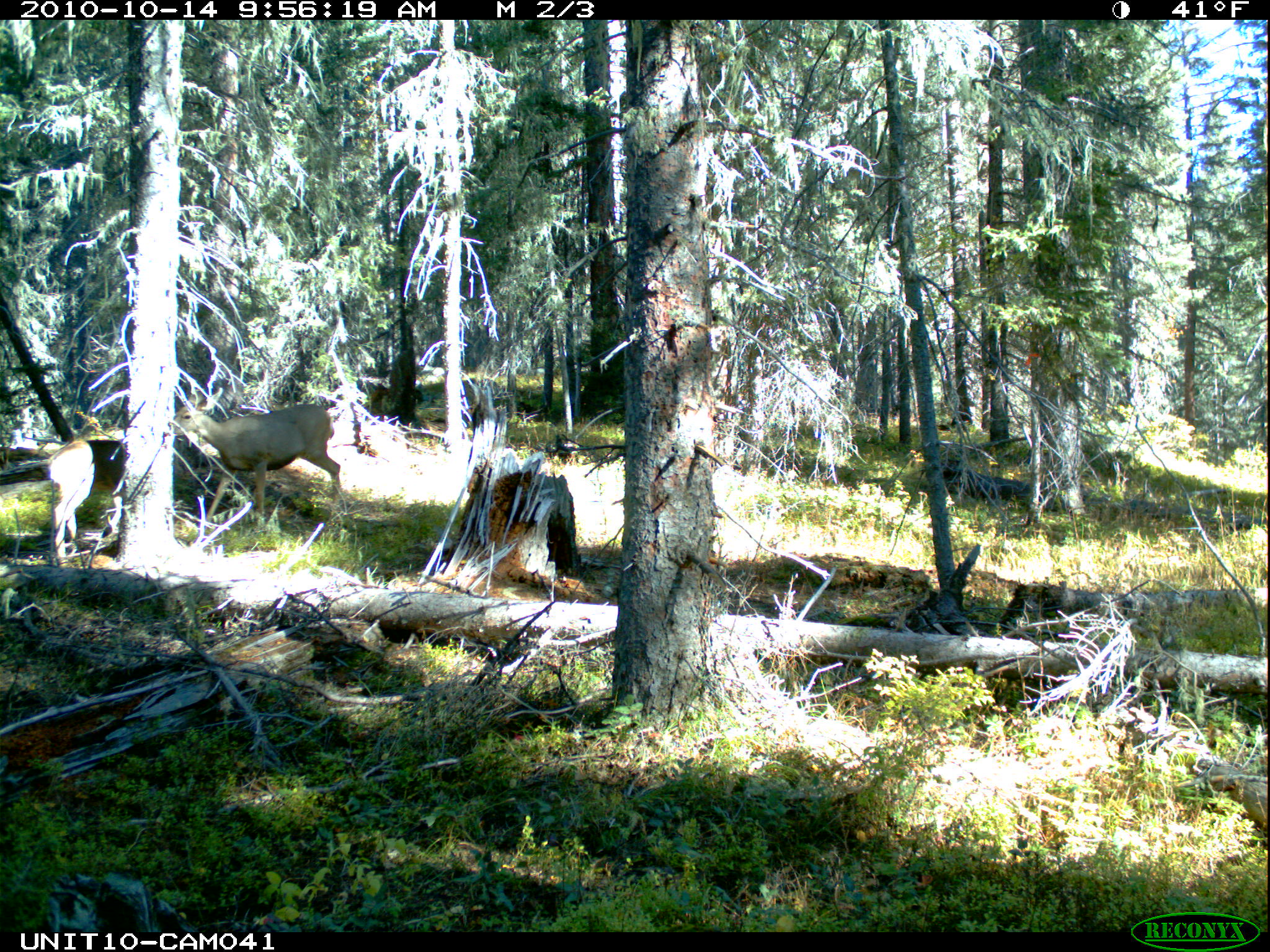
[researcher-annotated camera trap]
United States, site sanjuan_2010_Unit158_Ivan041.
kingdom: Animalia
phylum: Chordata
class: Mammalia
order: Artiodactyla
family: Cervidae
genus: Odocoileus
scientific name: Odocoileus hemionus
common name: mule deer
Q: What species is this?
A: Odocoileus hemionus (mule deer).